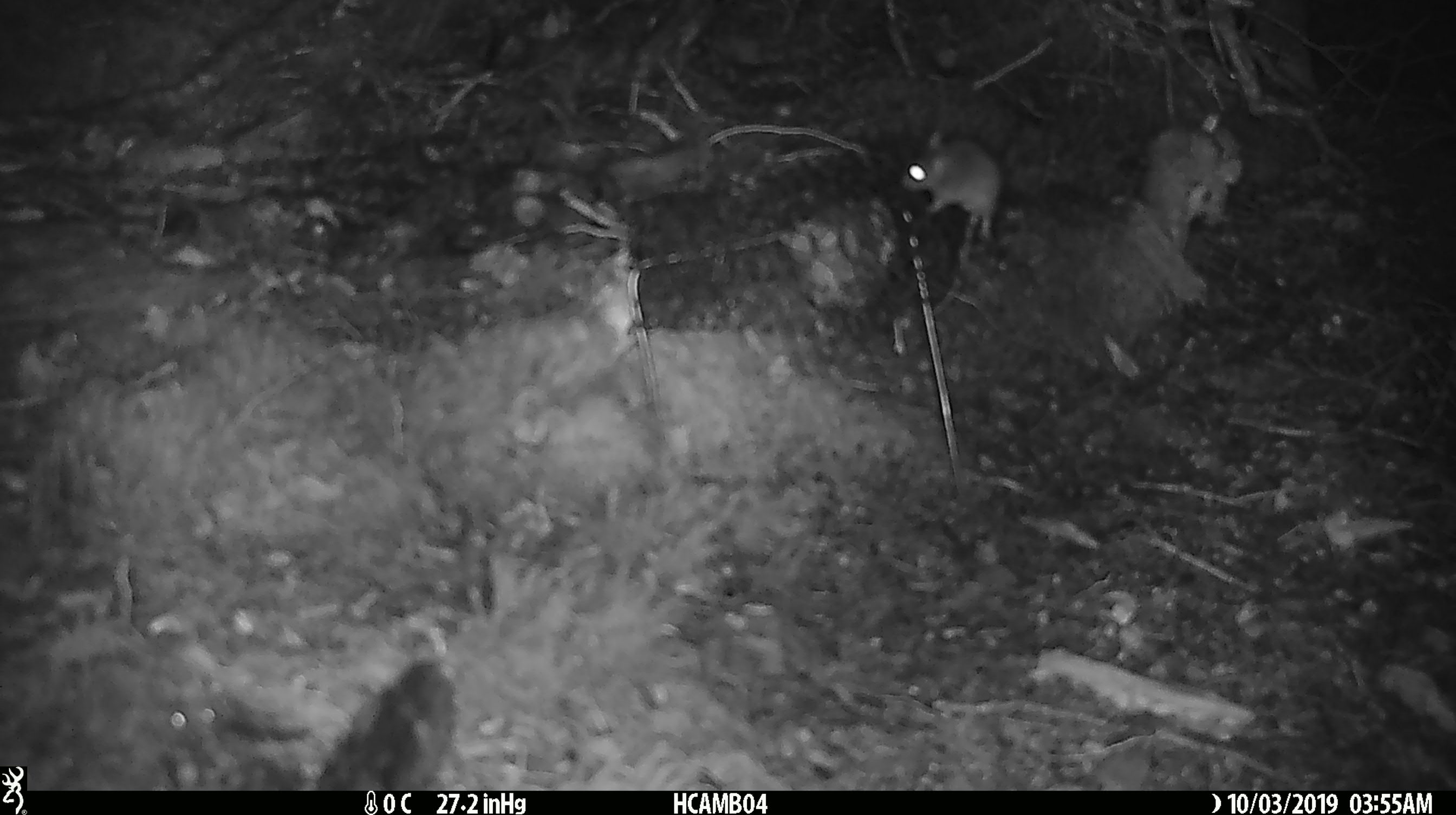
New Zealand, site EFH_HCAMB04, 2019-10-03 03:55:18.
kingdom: Animalia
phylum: Chordata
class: Mammalia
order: Rodentia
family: Muridae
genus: Mus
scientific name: Mus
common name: mouse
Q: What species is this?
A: Mouse (Mus).